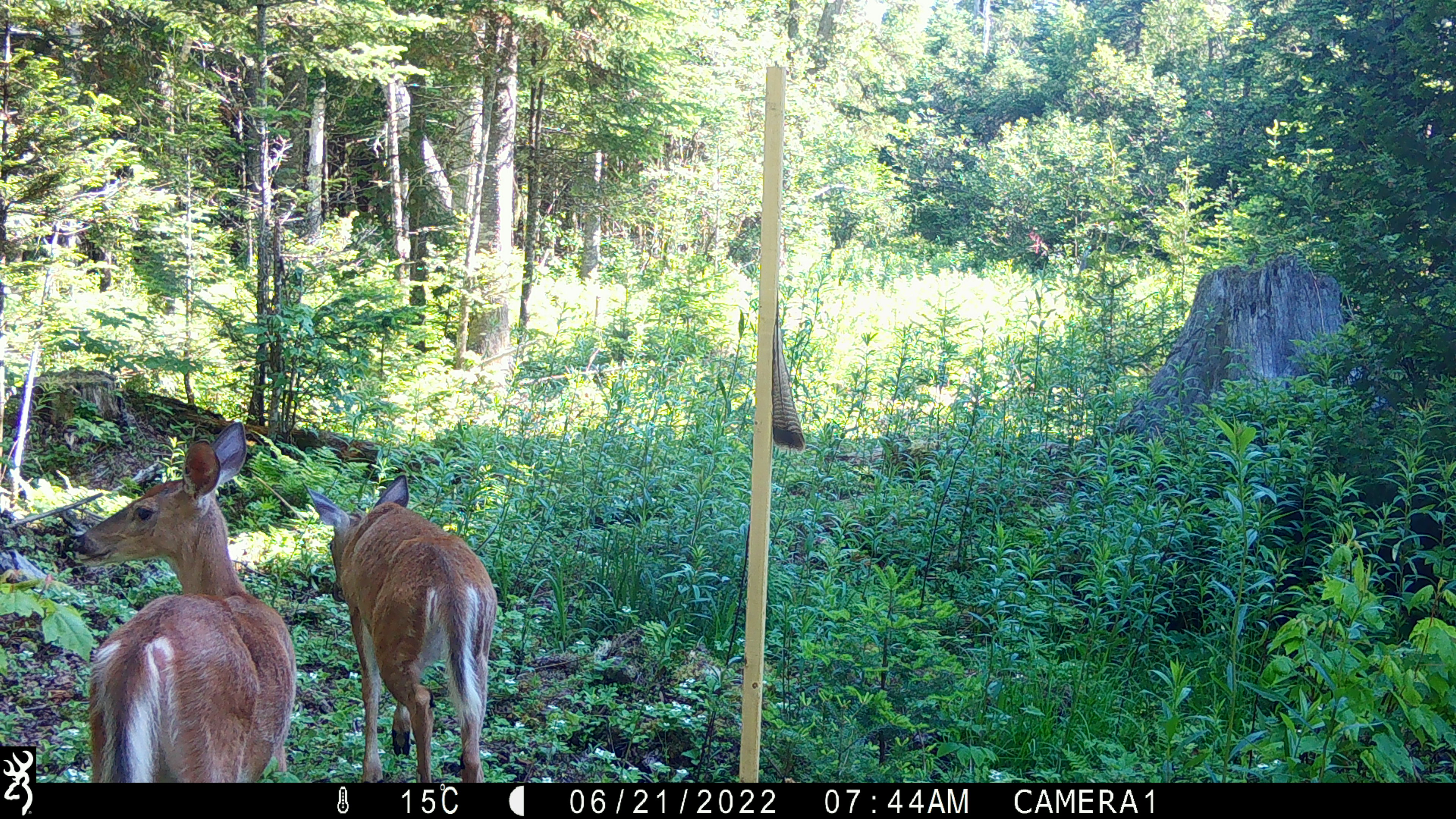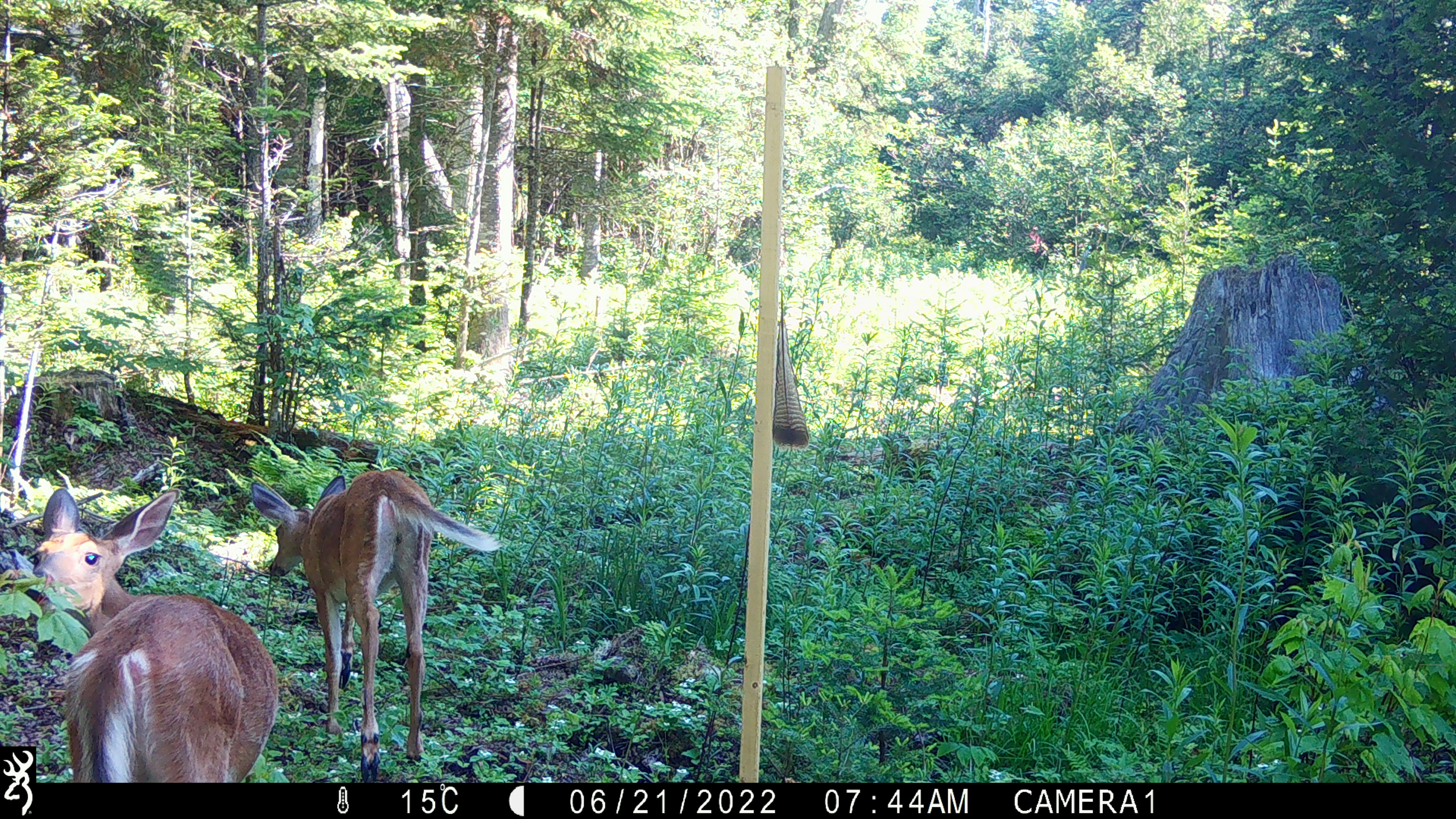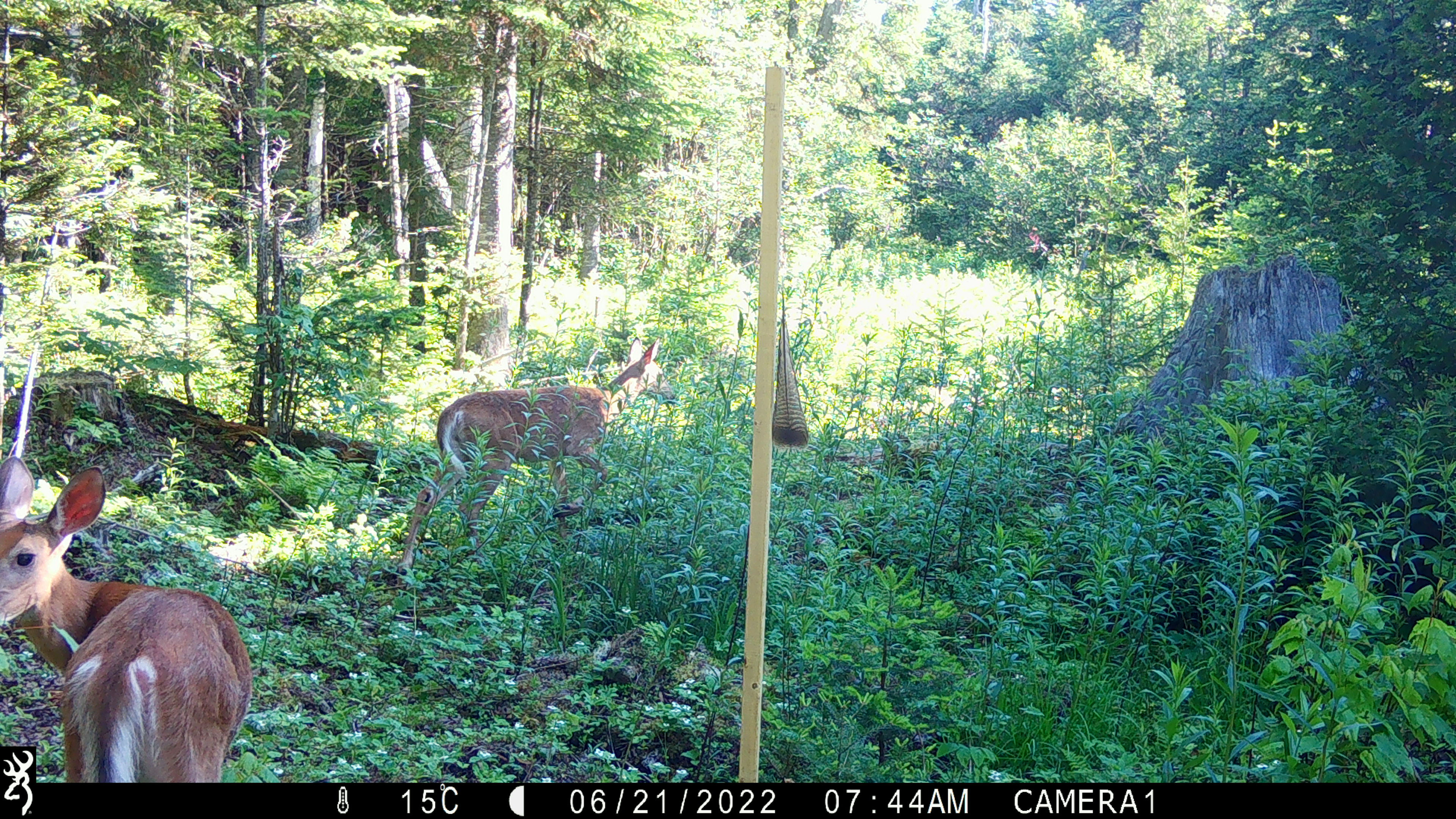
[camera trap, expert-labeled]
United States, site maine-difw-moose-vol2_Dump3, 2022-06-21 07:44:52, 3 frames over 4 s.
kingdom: Animalia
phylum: Chordata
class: Mammalia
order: Artiodactyla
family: Cervidae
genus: Odocoileus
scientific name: Odocoileus virginianus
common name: white-tailed deer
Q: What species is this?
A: White-tailed deer (Odocoileus virginianus).